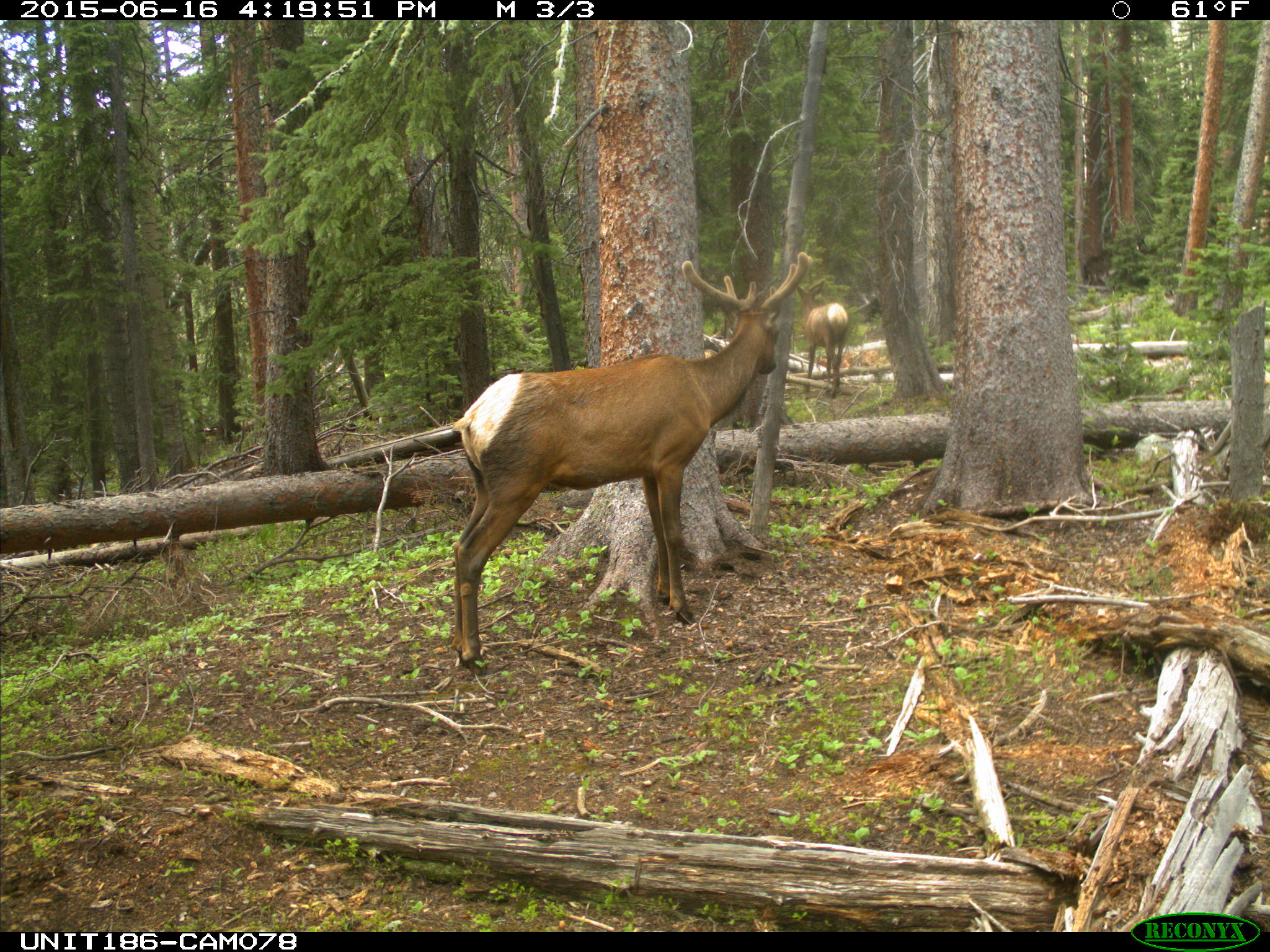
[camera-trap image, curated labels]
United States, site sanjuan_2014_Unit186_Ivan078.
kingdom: Animalia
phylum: Chordata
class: Mammalia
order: Artiodactyla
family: Cervidae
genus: Cervus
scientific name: Cervus elaphus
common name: red deer